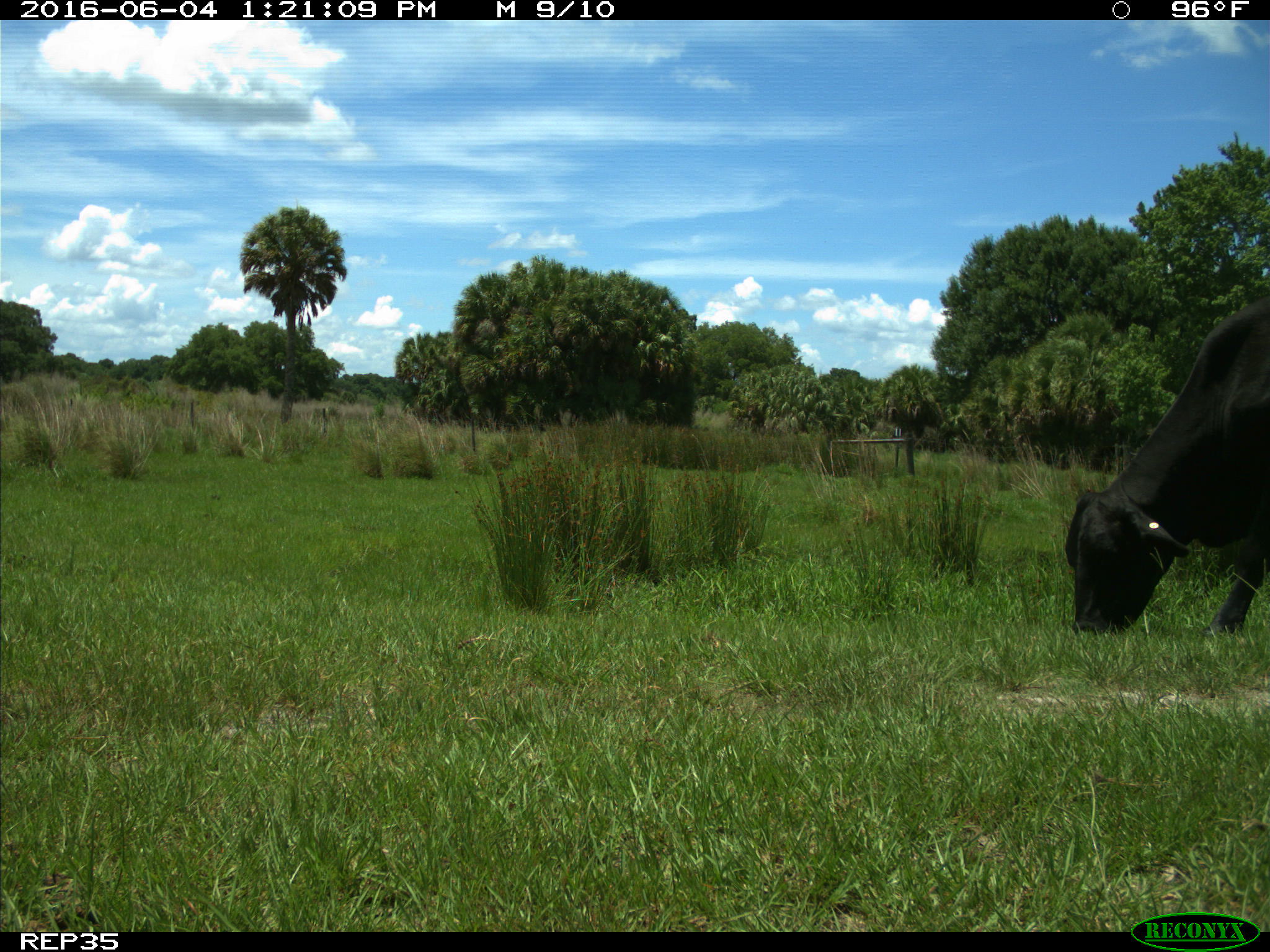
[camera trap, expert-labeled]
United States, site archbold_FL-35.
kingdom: Animalia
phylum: Chordata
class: Mammalia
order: Artiodactyla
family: Bovidae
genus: Bos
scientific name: Bos taurus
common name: domestic cow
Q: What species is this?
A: Bos taurus (domestic cow).